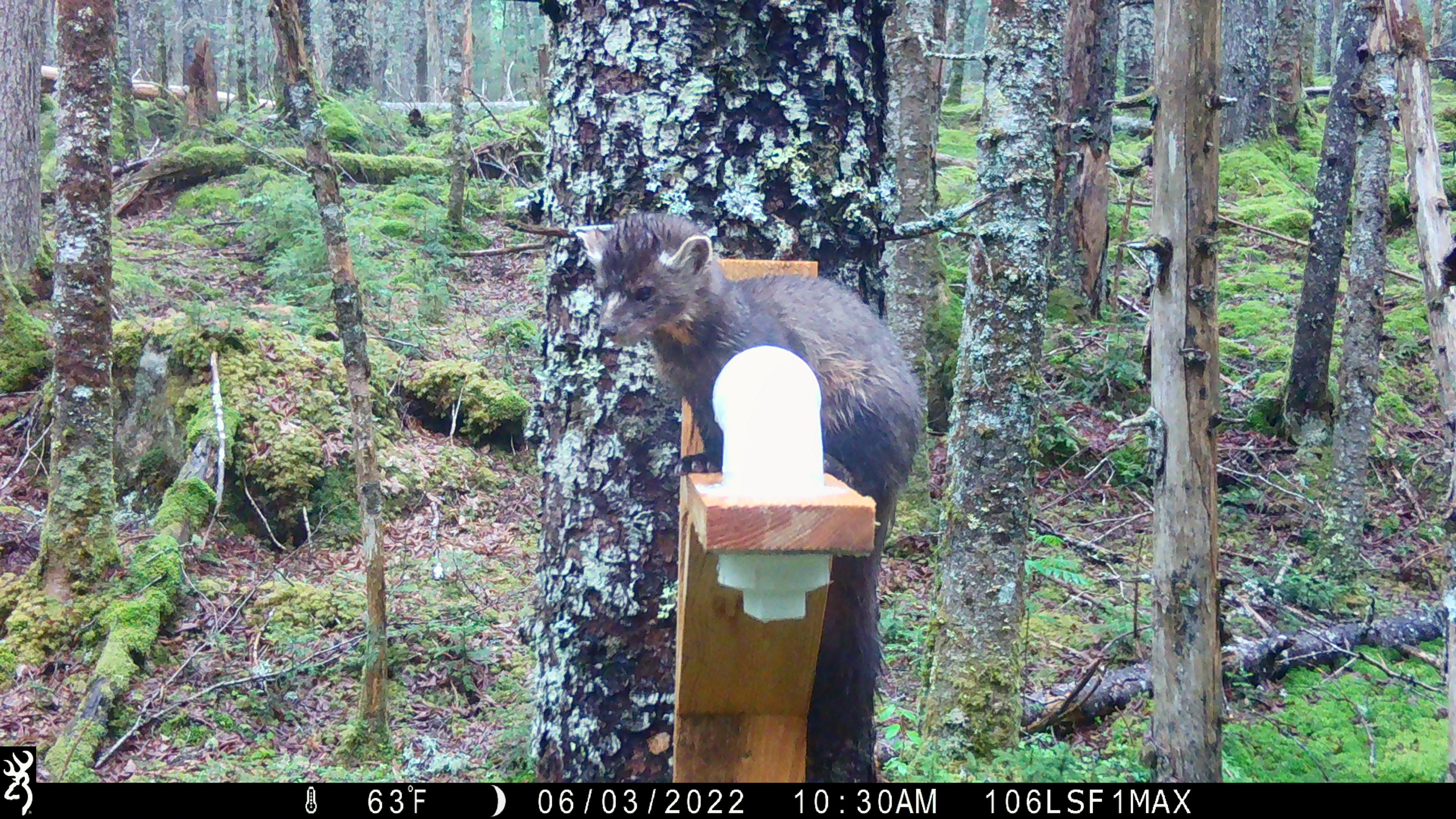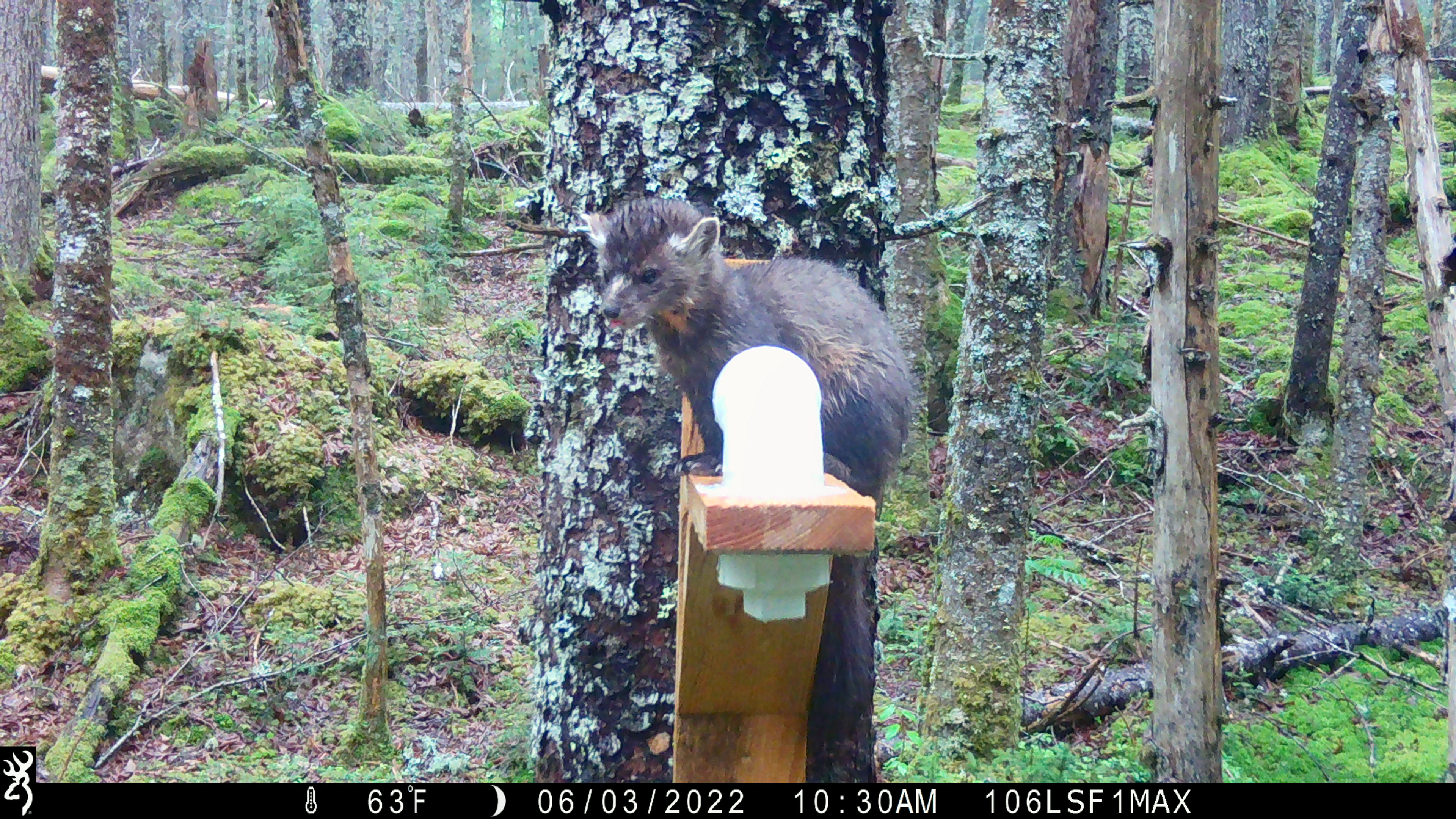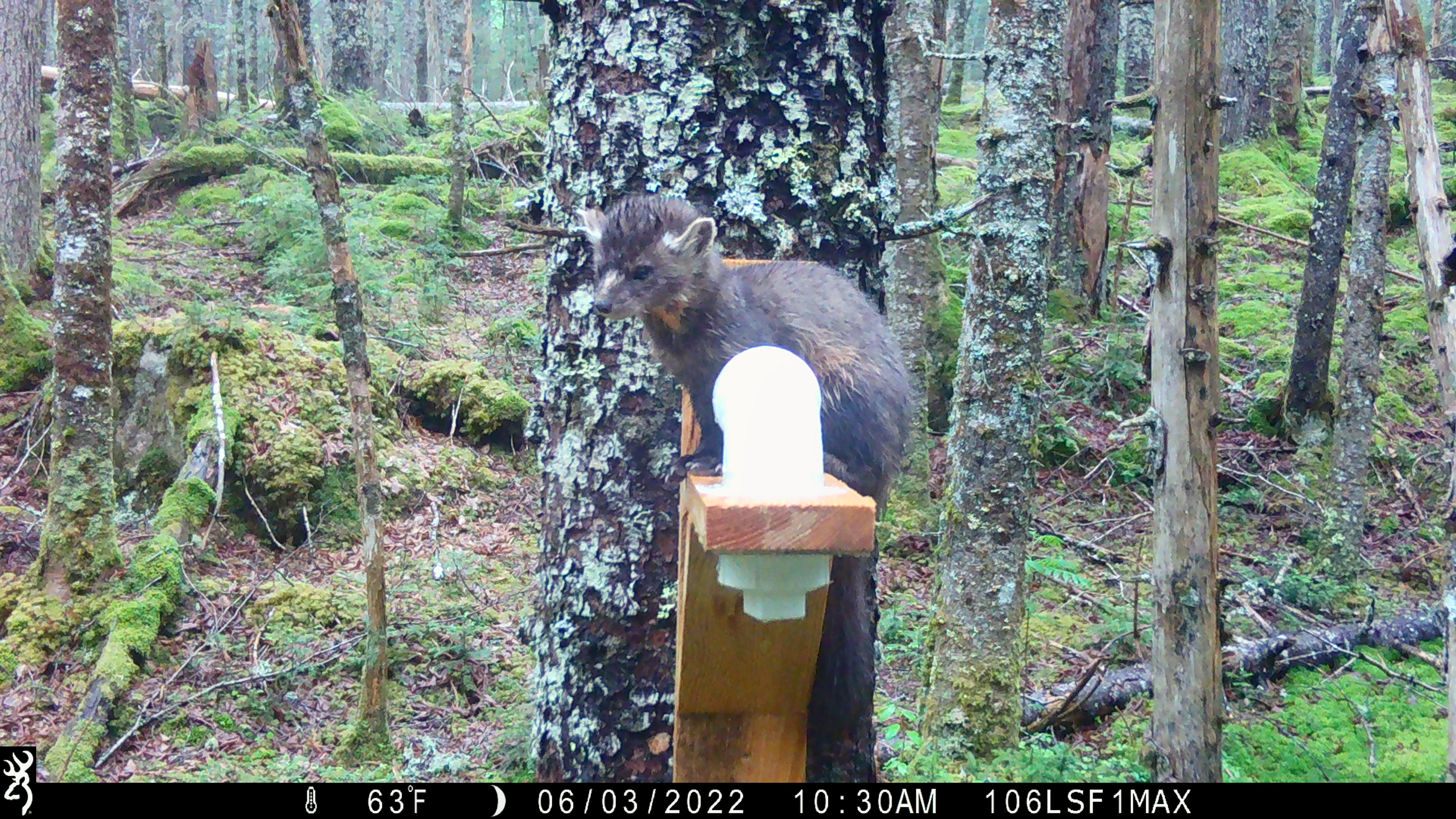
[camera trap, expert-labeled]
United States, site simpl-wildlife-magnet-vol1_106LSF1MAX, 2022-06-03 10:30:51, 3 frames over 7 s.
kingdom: Animalia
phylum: Chordata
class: Mammalia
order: Carnivora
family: Mustelidae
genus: Martes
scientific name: Martes americana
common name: american marten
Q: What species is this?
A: American marten (Martes americana).